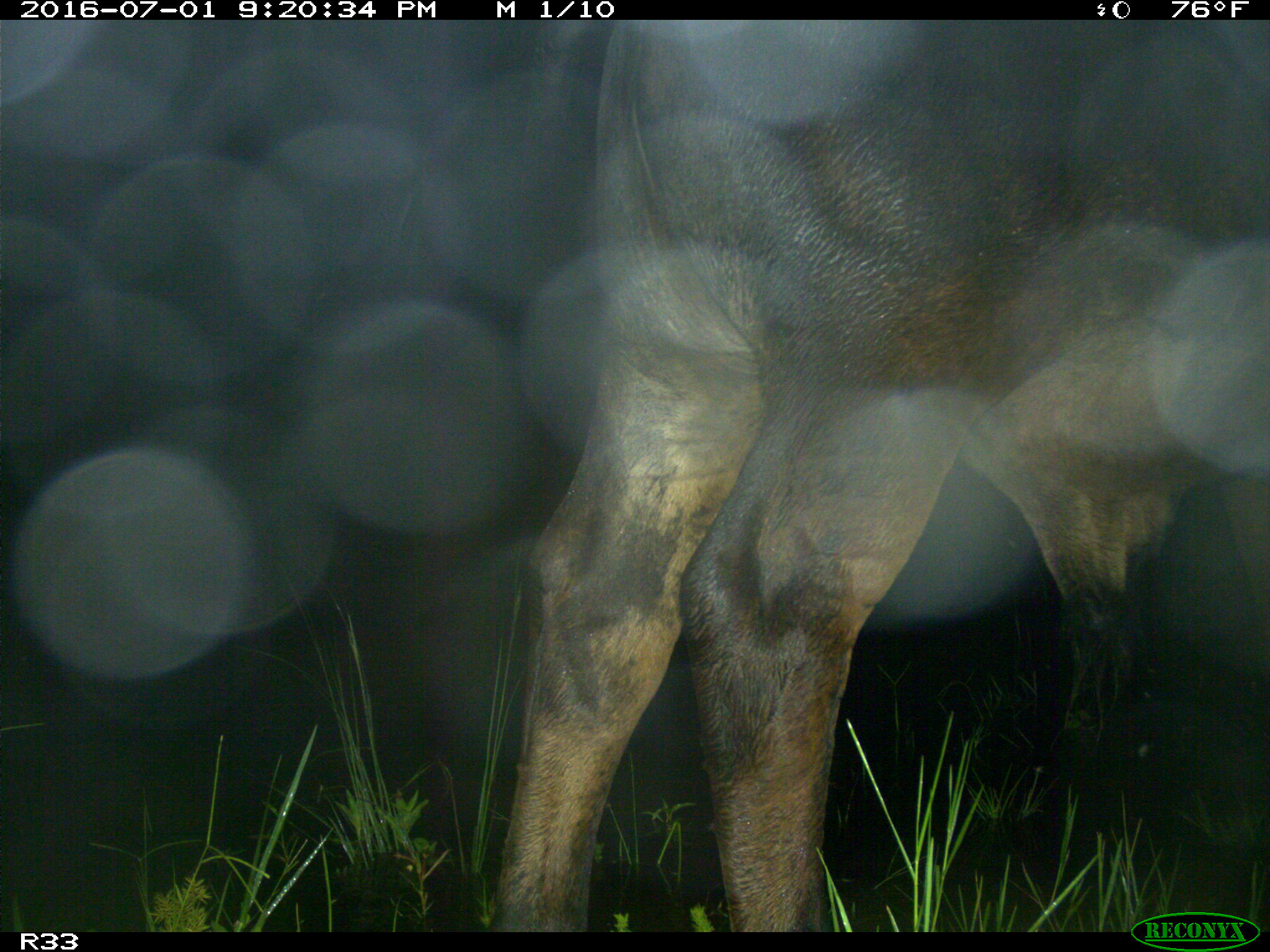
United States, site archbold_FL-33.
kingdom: Animalia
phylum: Chordata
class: Mammalia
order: Artiodactyla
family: Bovidae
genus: Bos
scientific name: Bos taurus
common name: domestic cow